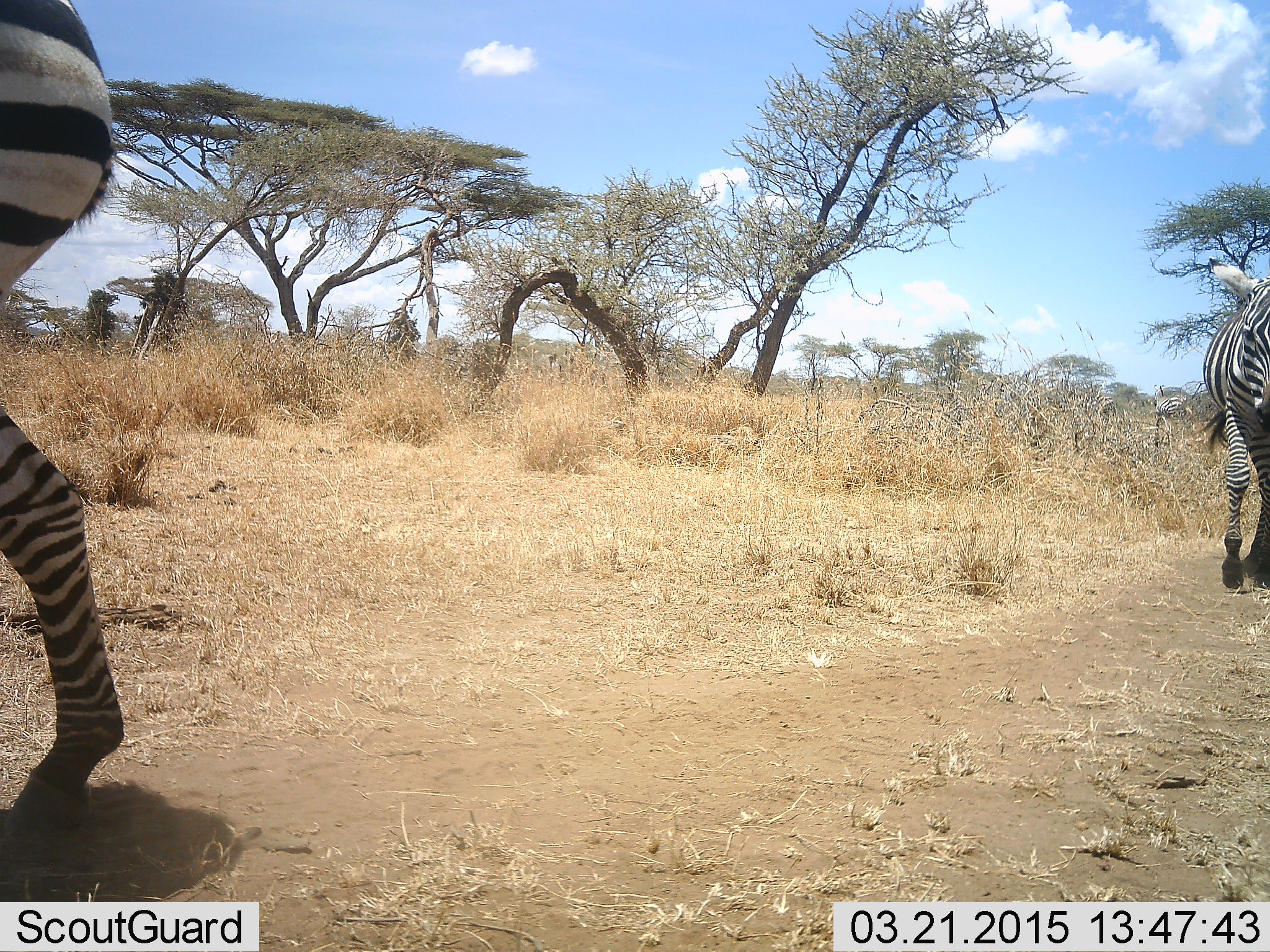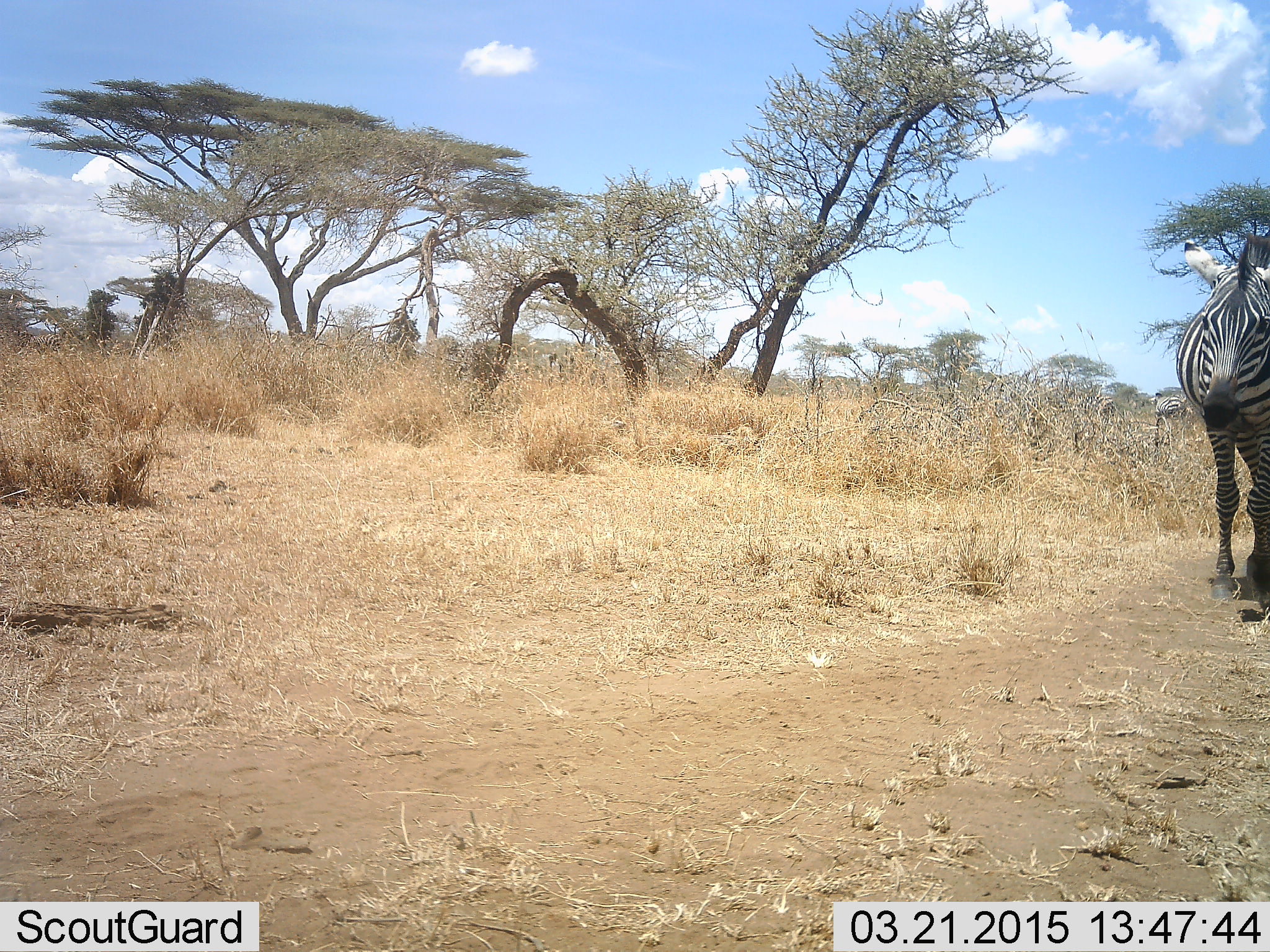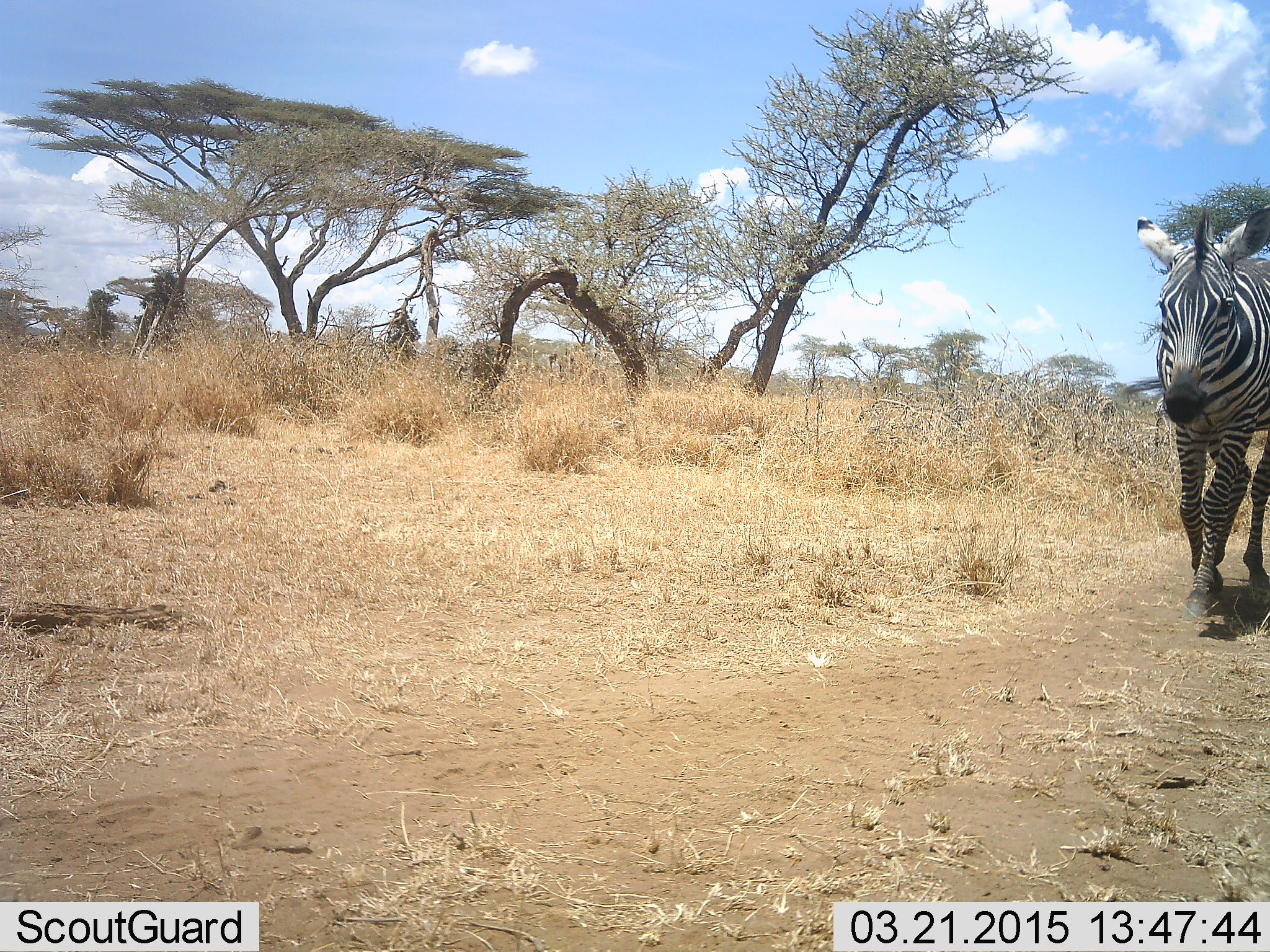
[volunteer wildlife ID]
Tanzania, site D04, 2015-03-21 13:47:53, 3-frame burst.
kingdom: Animalia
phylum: Chordata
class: Mammalia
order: Perissodactyla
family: Equidae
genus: Equus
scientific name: Equus quagga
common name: plains zebra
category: zebra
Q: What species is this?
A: Zebra (plains zebra) (Equus quagga).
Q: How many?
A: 2.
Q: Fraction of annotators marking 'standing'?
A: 0%.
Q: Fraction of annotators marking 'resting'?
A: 0%.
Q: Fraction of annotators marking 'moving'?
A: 100%.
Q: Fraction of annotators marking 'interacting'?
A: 0%.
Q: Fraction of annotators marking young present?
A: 0%.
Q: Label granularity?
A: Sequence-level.